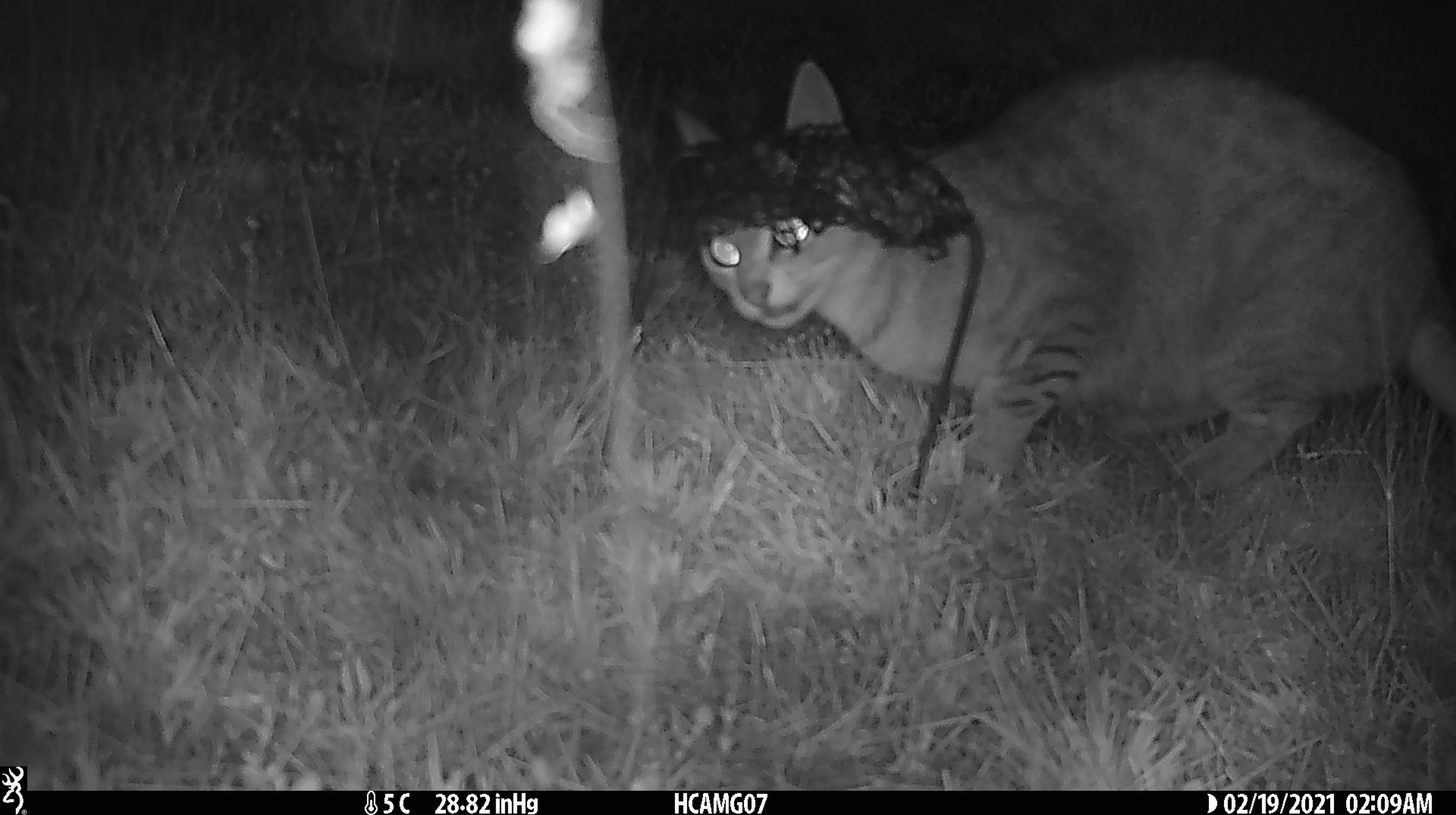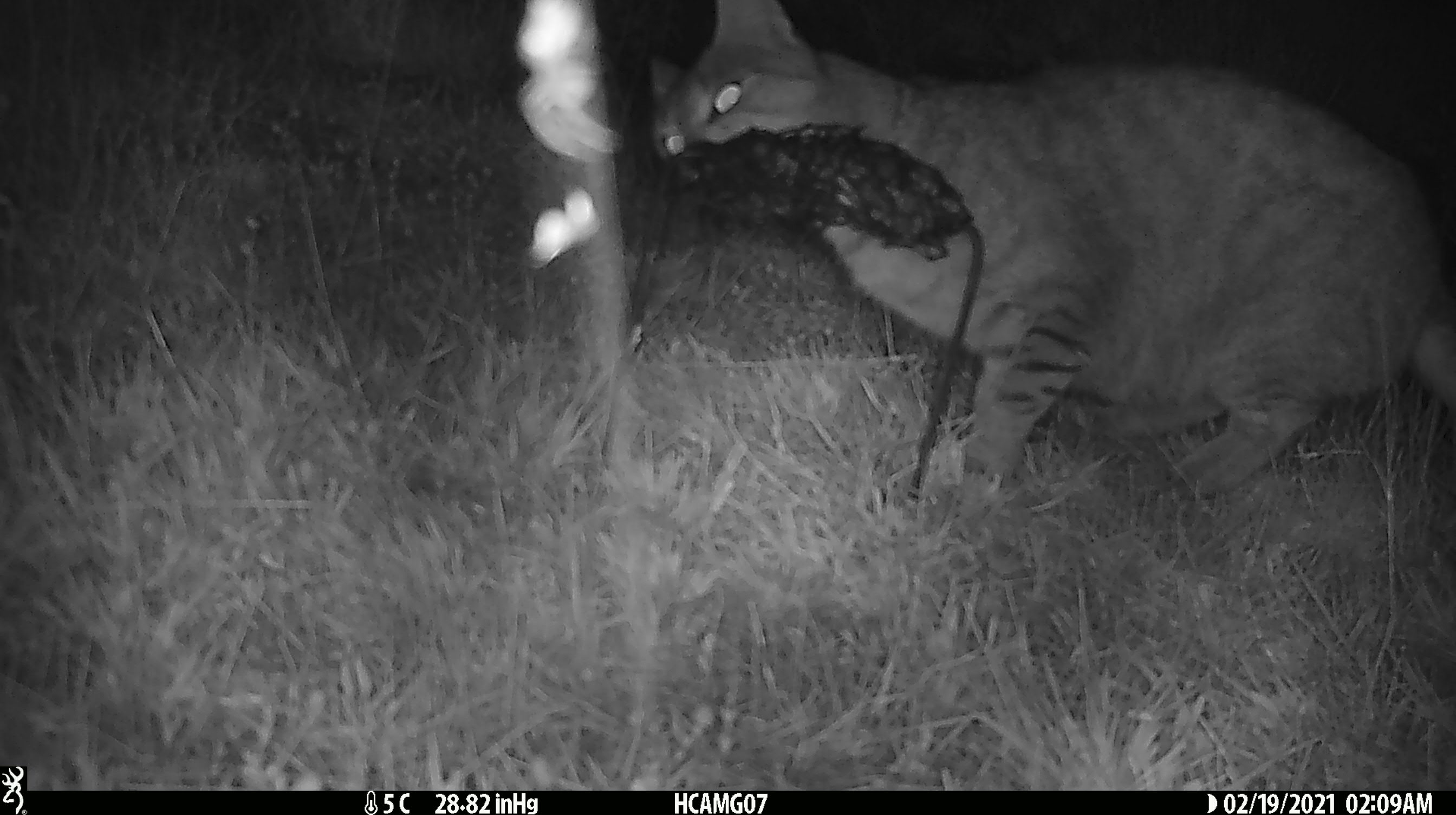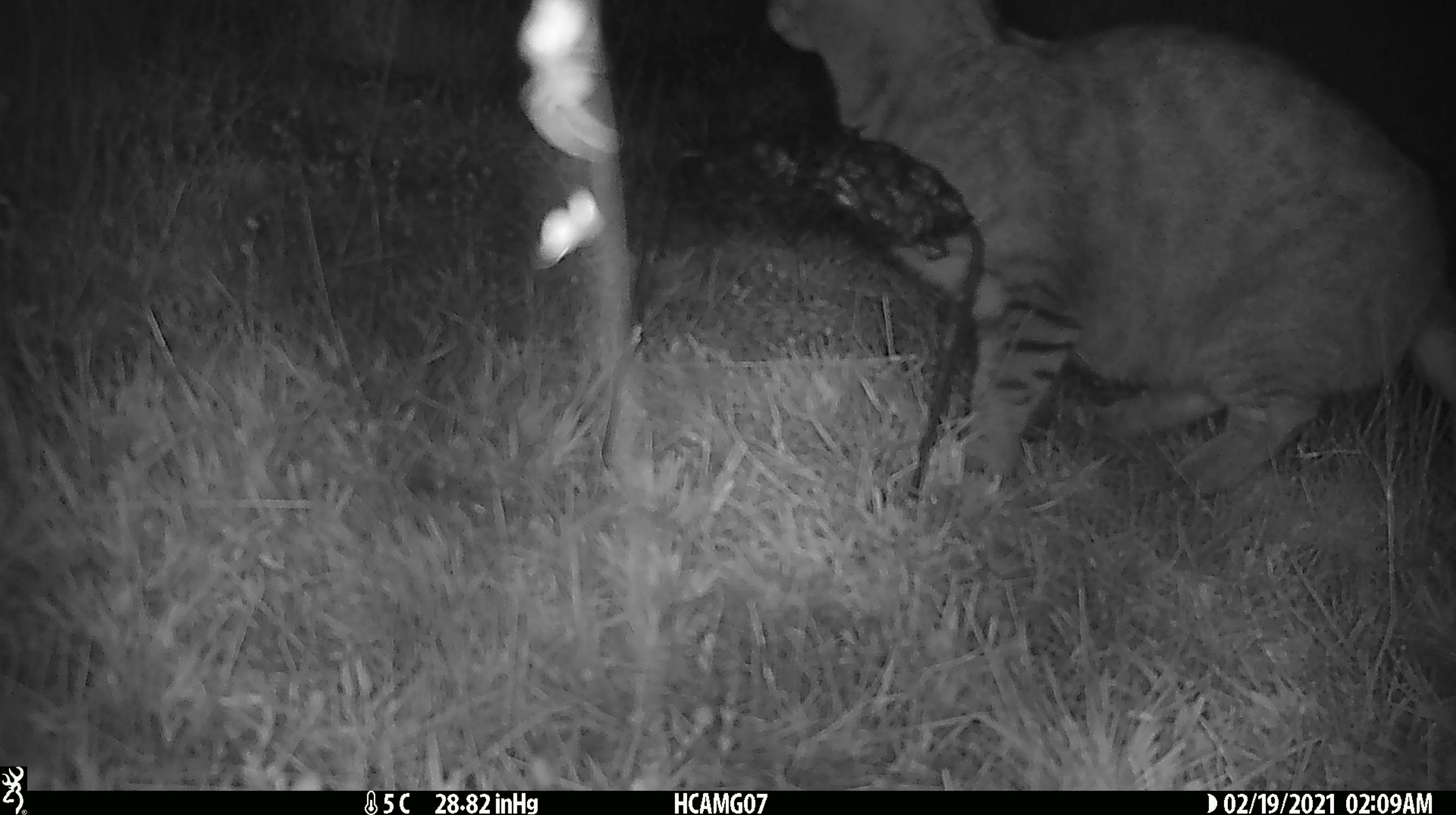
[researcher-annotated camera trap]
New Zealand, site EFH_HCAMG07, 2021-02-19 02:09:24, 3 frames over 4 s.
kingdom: Animalia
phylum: Chordata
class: Mammalia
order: Carnivora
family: Felidae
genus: Felis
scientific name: Felis catus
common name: domestic cat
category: cat